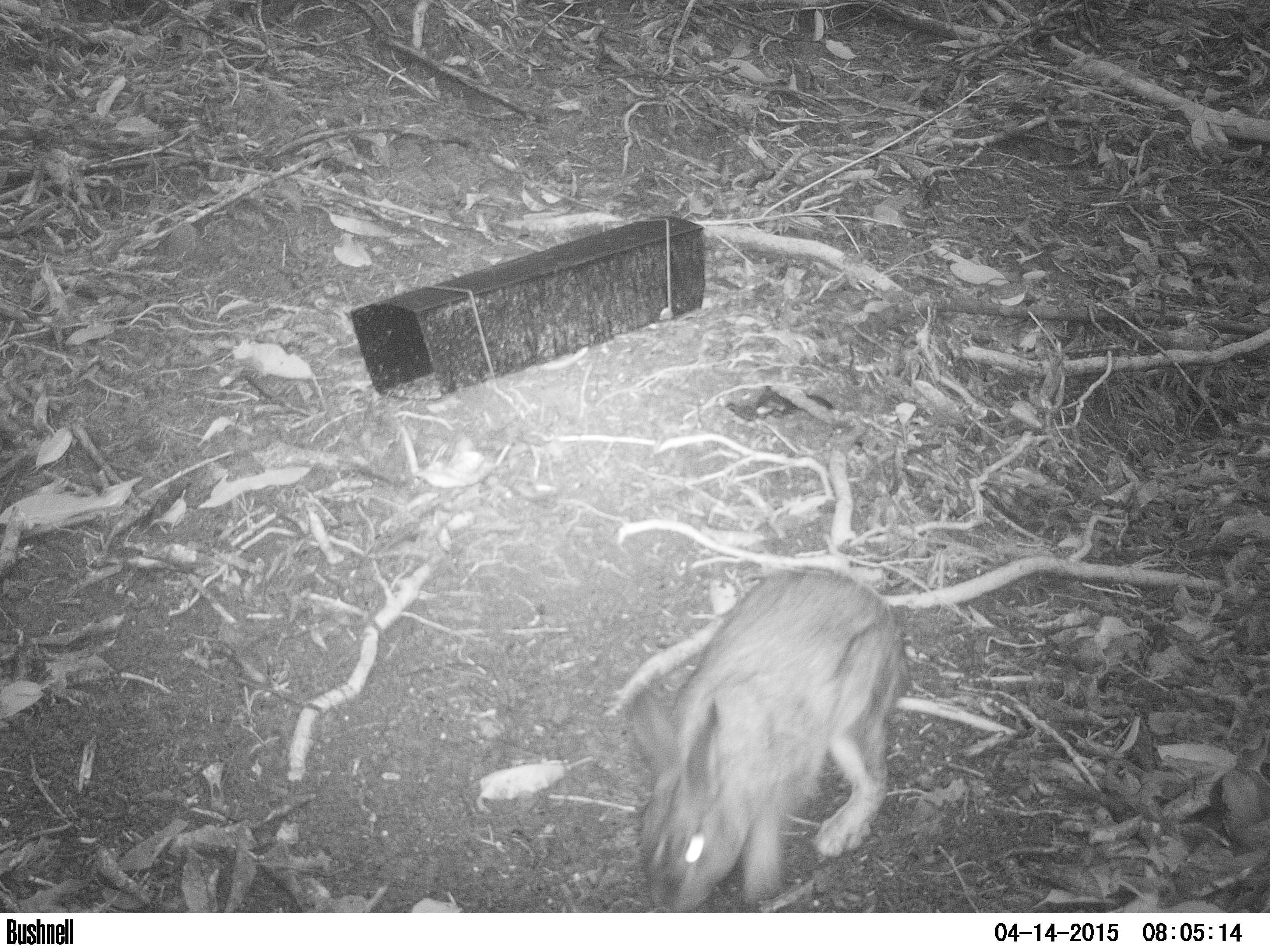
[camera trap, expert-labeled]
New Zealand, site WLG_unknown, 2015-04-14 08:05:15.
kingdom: Animalia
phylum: Chordata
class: Mammalia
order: Lagomorpha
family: Leporidae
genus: Oryctolagus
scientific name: Oryctolagus cuniculus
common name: european rabbit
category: rabbit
Rabbit (european rabbit) (Oryctolagus cuniculus).